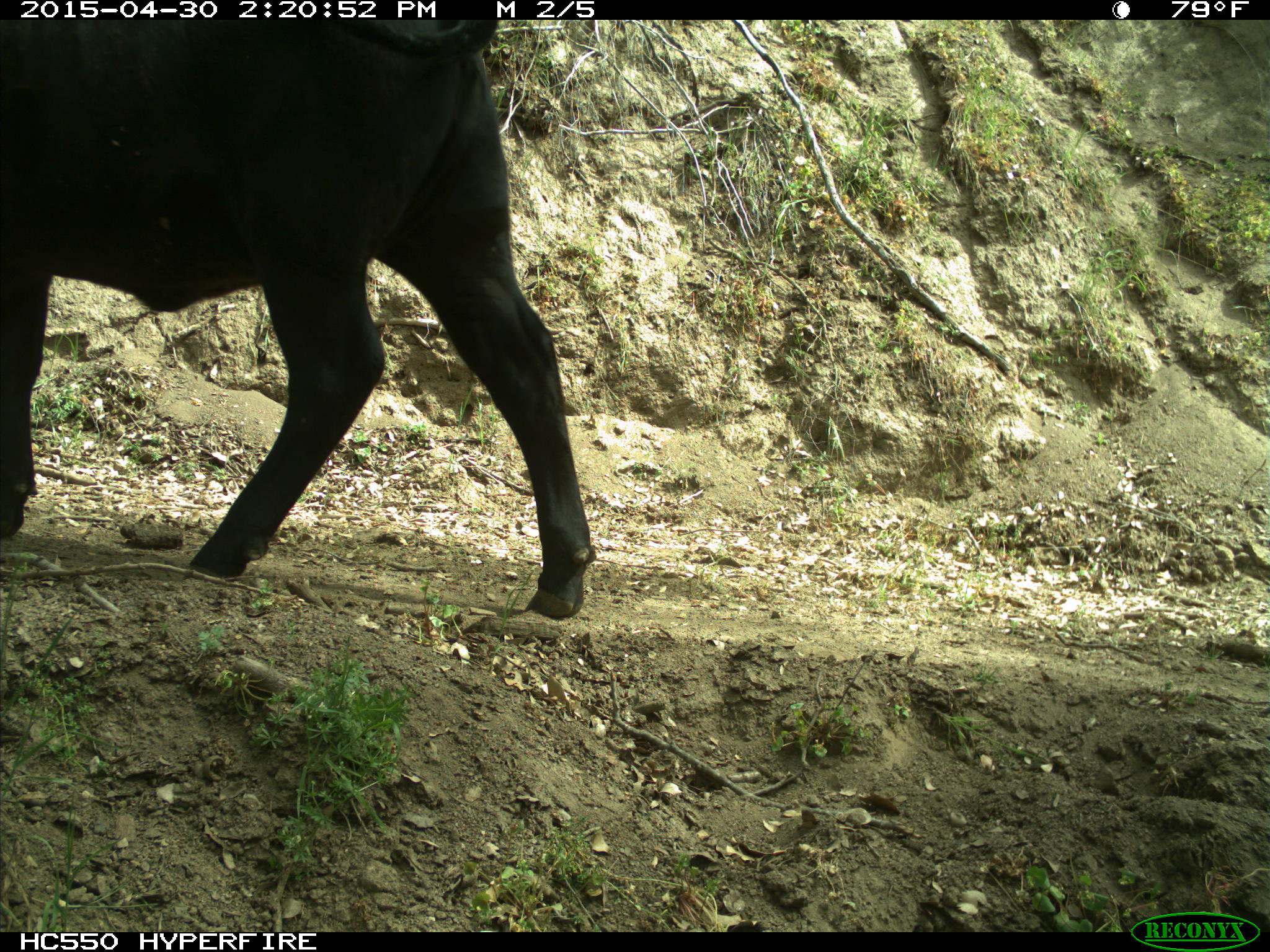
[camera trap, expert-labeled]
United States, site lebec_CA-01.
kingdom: Animalia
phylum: Chordata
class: Mammalia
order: Artiodactyla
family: Bovidae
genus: Bos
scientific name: Bos taurus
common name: domestic cow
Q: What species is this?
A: Bos taurus (domestic cow).